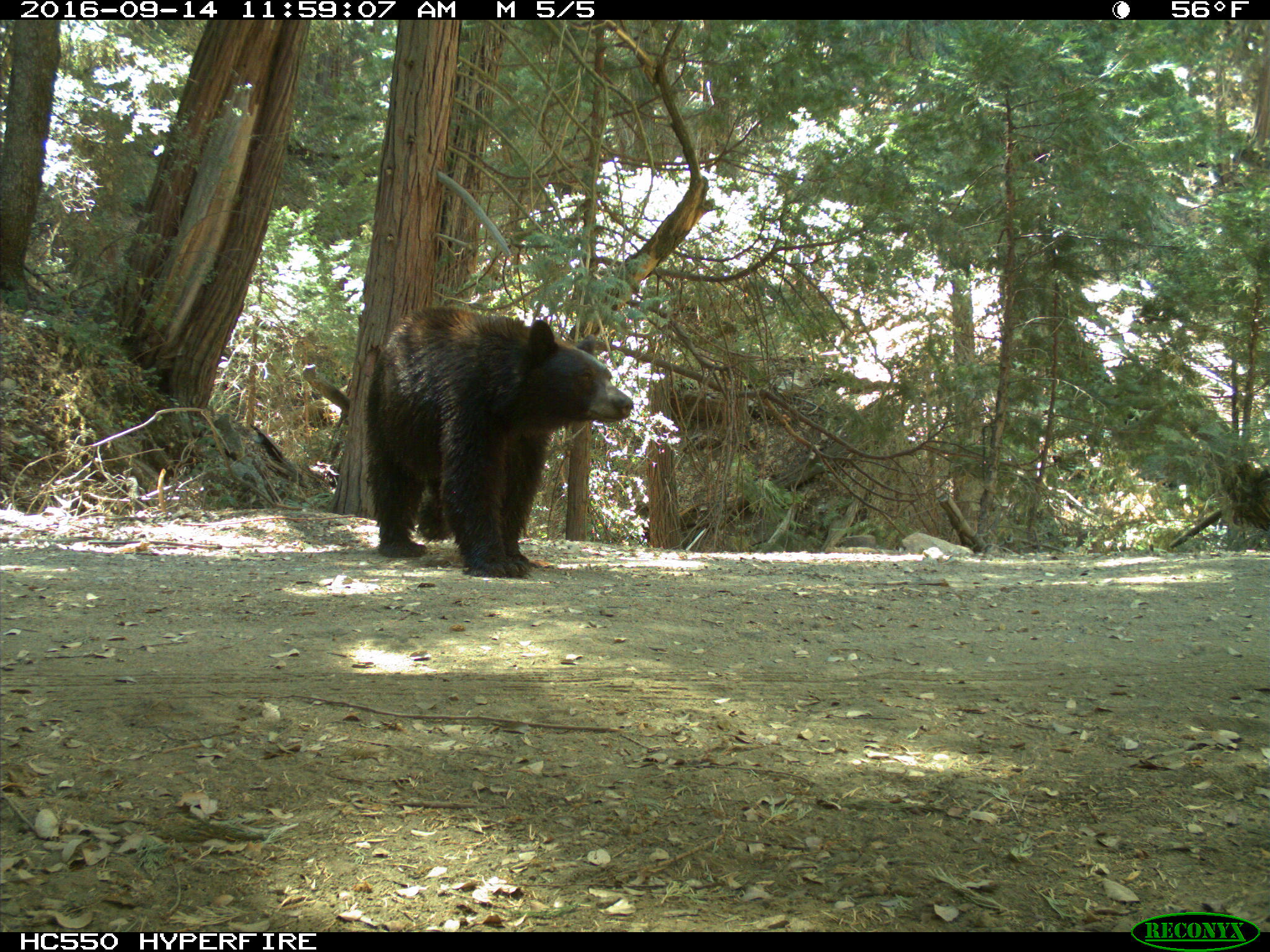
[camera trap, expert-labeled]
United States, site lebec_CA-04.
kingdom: Animalia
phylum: Chordata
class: Mammalia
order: Carnivora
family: Ursidae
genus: Ursus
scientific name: Ursus americanus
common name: american black bear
Ursus americanus (american black bear).